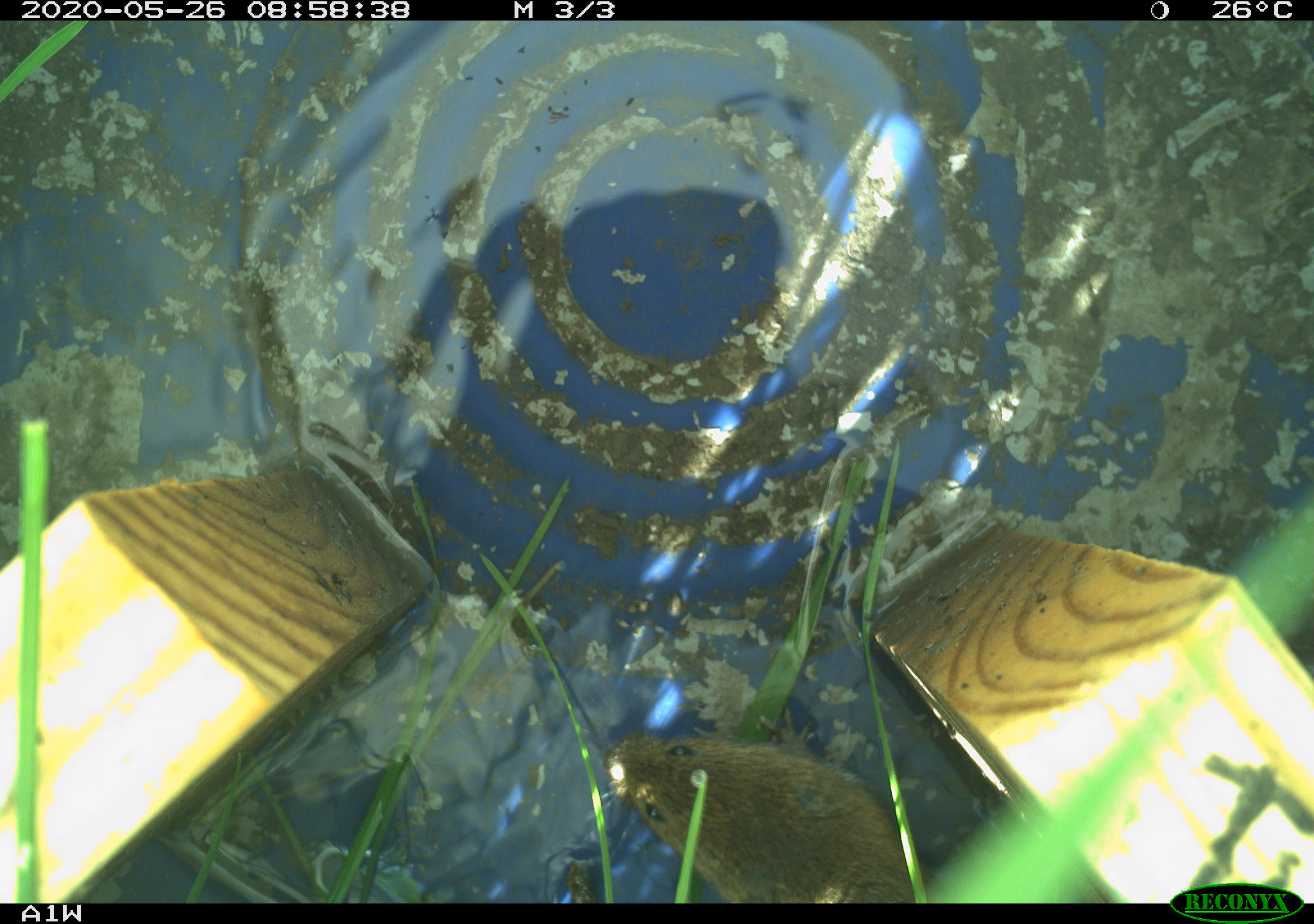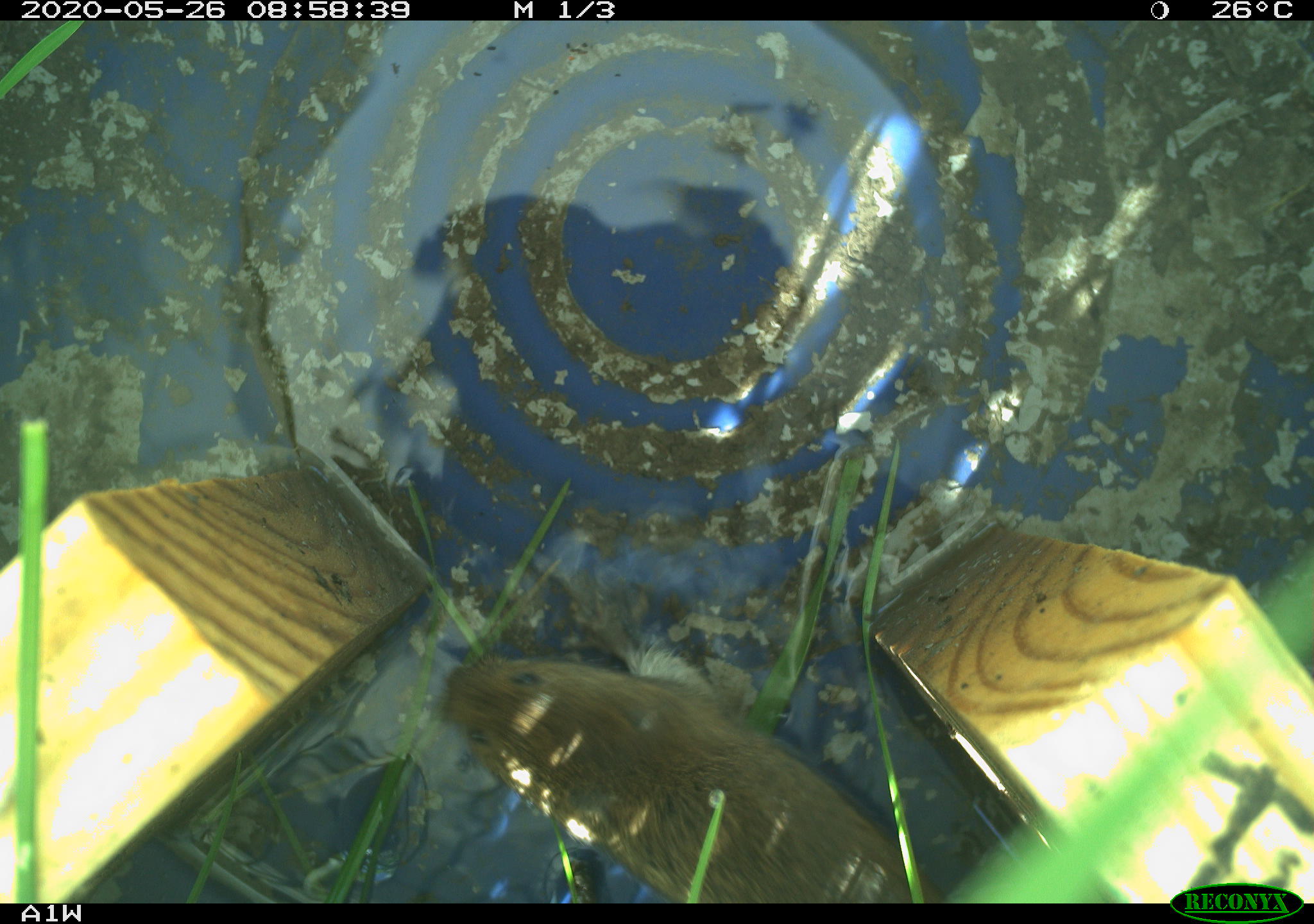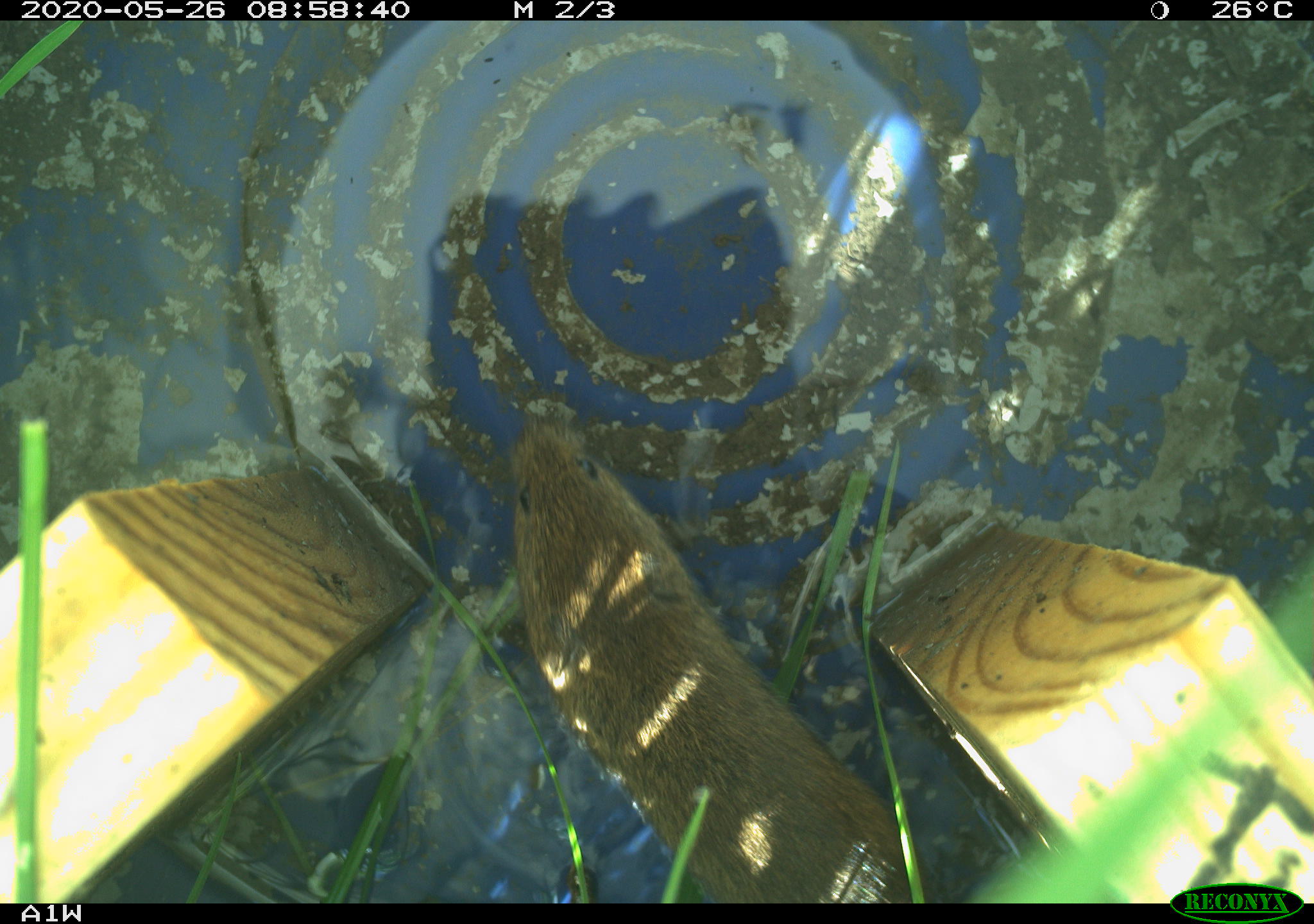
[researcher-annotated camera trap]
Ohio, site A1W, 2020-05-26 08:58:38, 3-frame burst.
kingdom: Animalia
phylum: Chordata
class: Mammalia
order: Rodentia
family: Cricetidae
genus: Microtus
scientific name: Microtus pennsylvanicus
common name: meadow vole